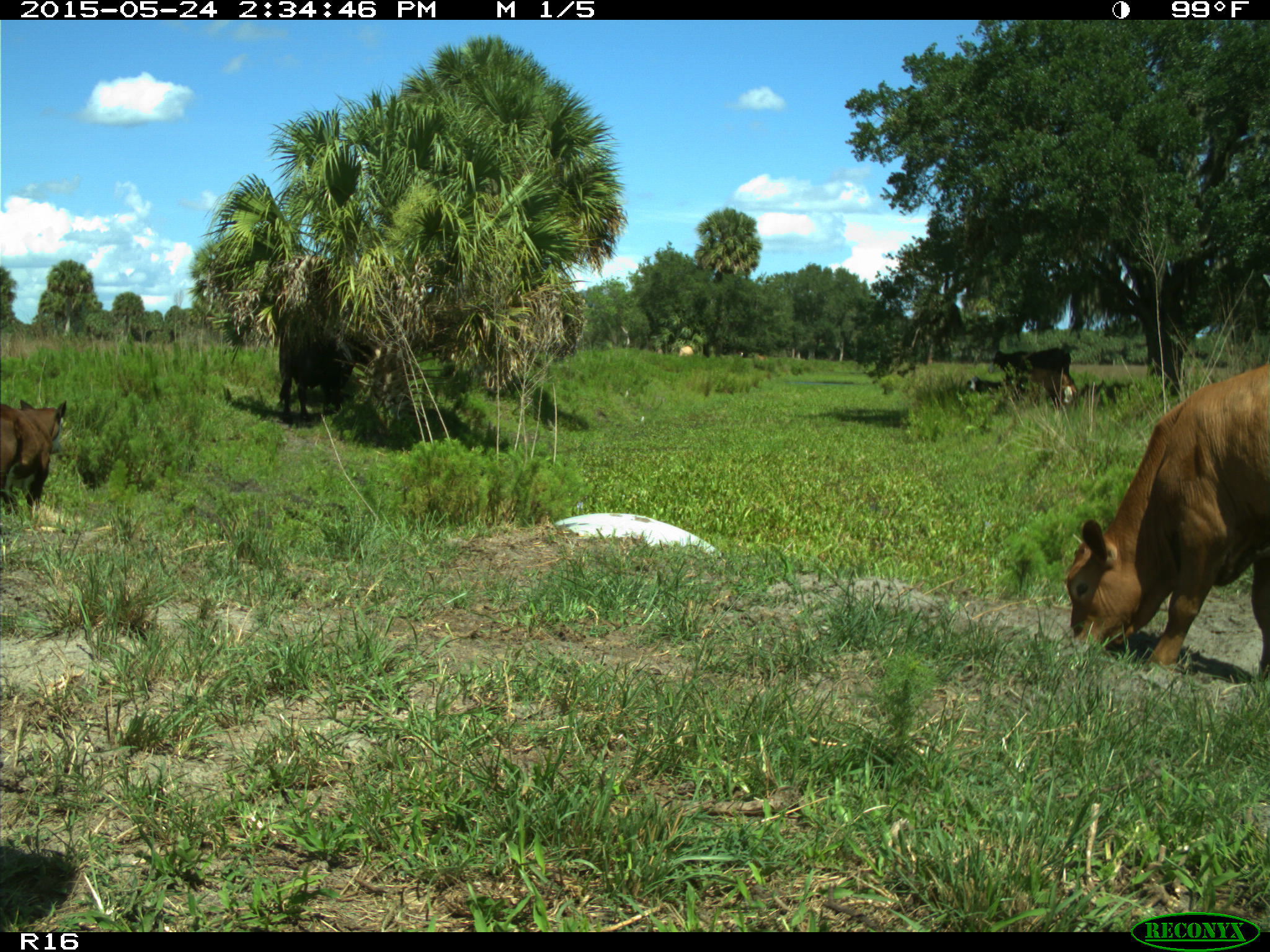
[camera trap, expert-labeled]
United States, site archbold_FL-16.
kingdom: Animalia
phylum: Chordata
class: Mammalia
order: Artiodactyla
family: Bovidae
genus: Bos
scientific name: Bos taurus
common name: domestic cow